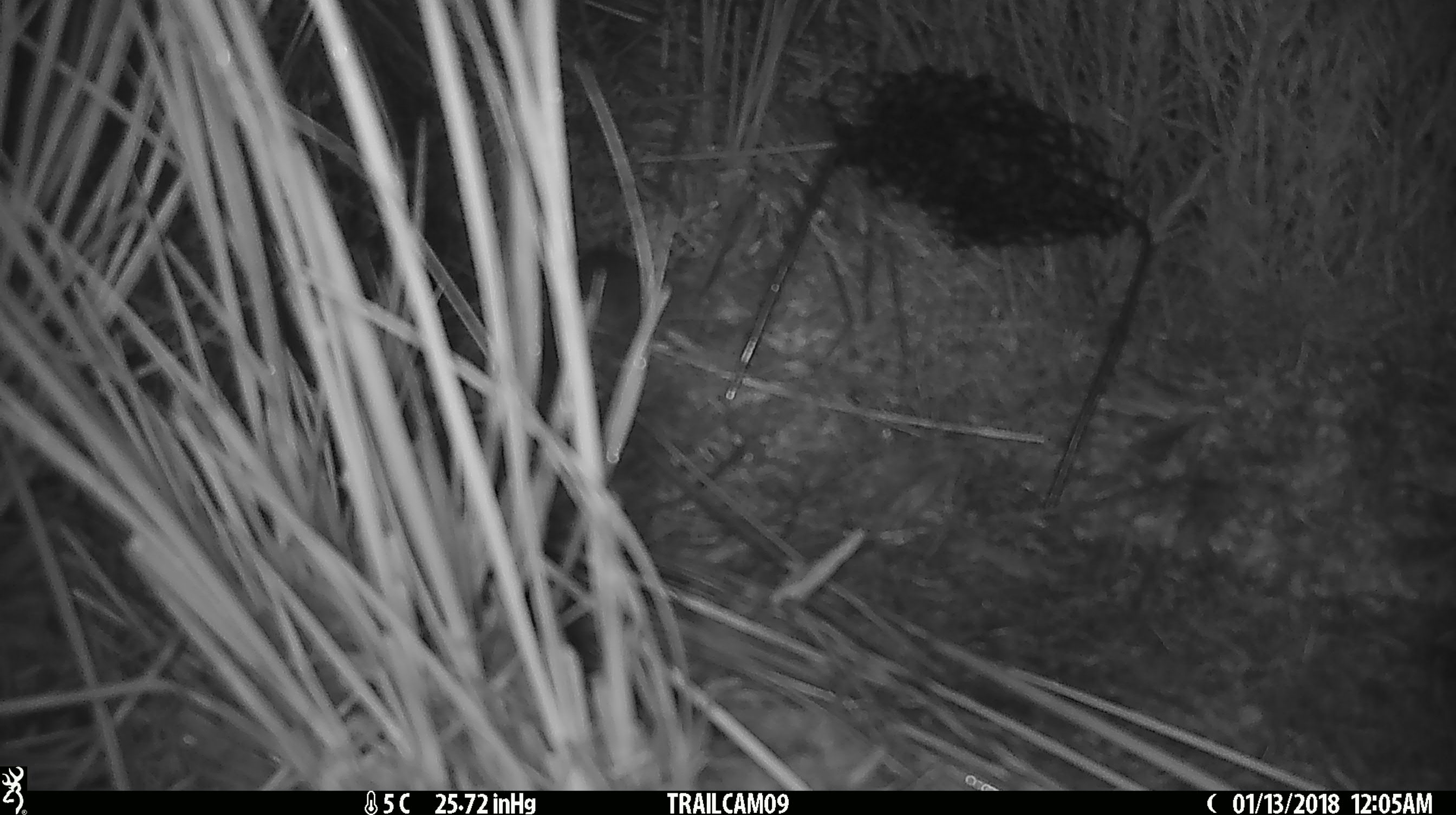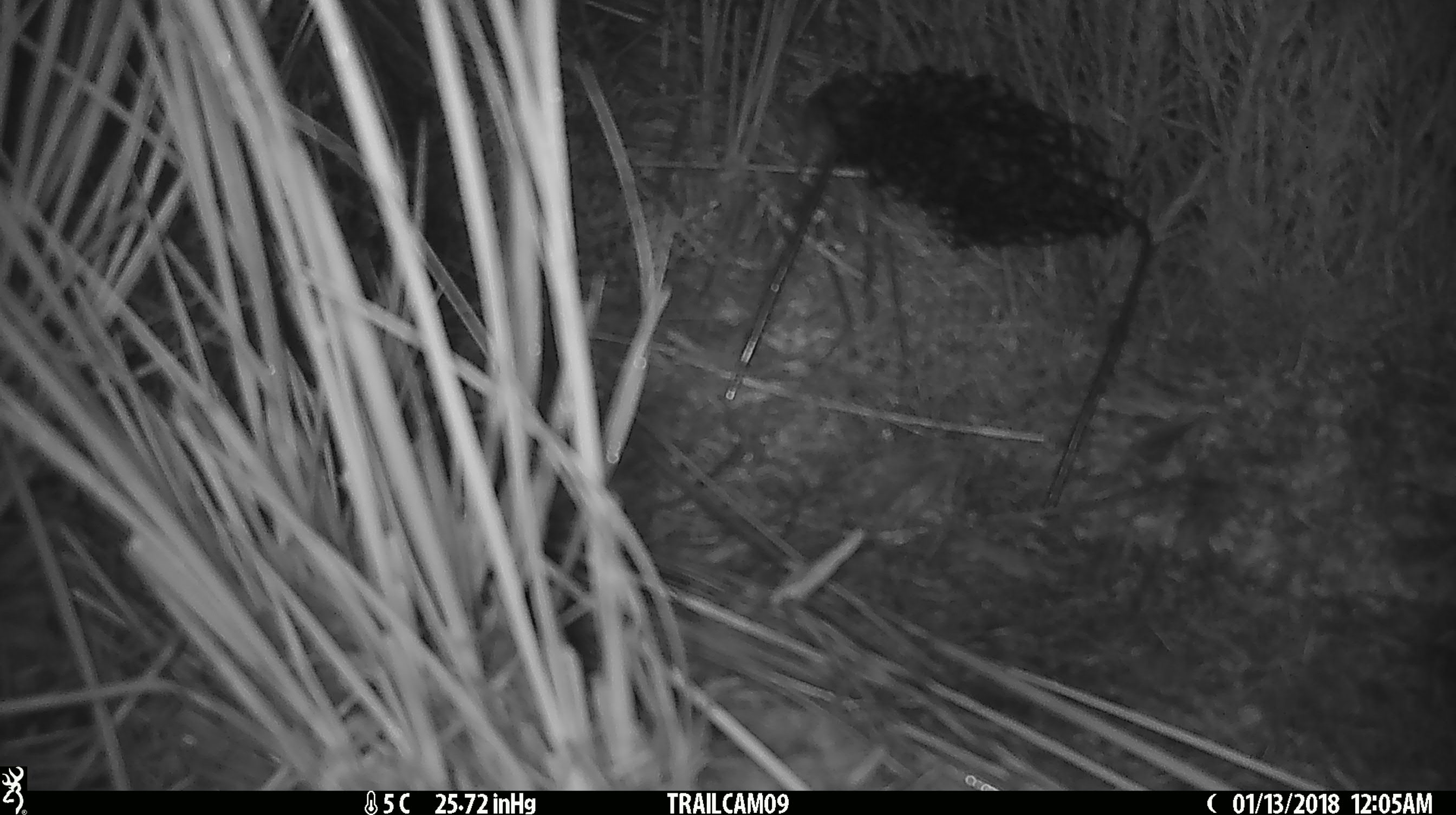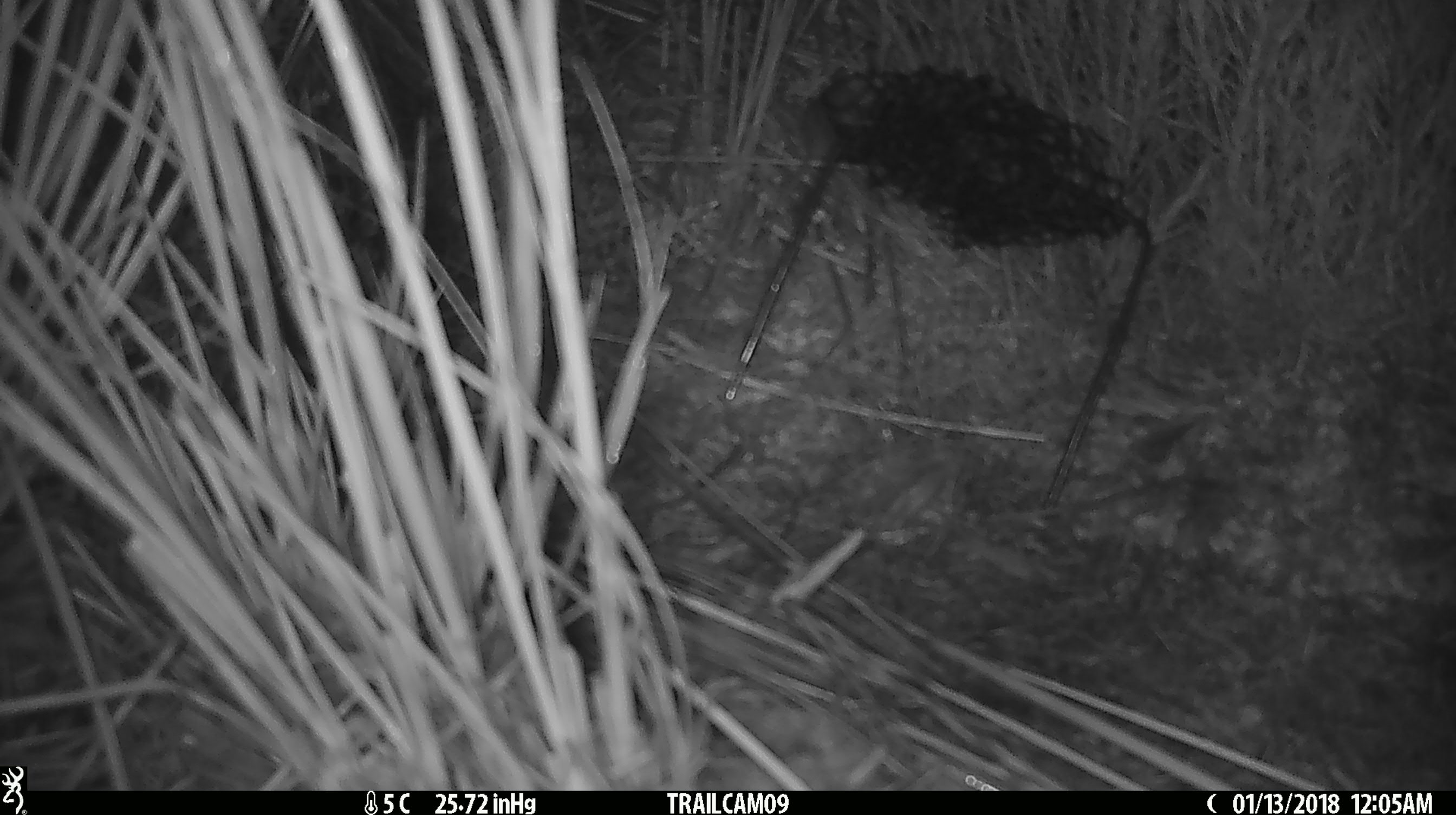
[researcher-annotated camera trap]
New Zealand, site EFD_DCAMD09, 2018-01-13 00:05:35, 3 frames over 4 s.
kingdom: Animalia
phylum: Chordata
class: Mammalia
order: Rodentia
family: Muridae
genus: Mus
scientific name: Mus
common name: mouse